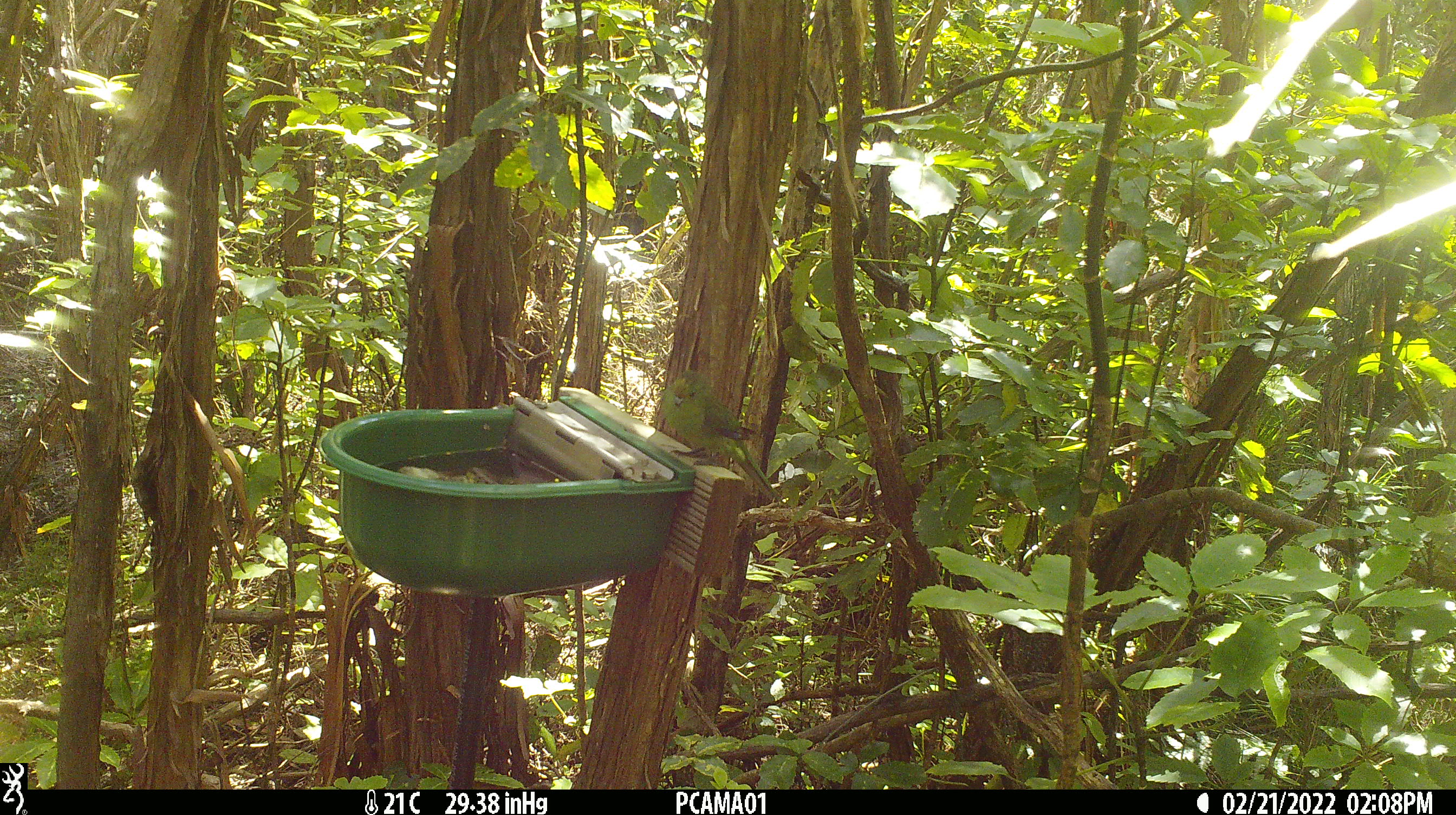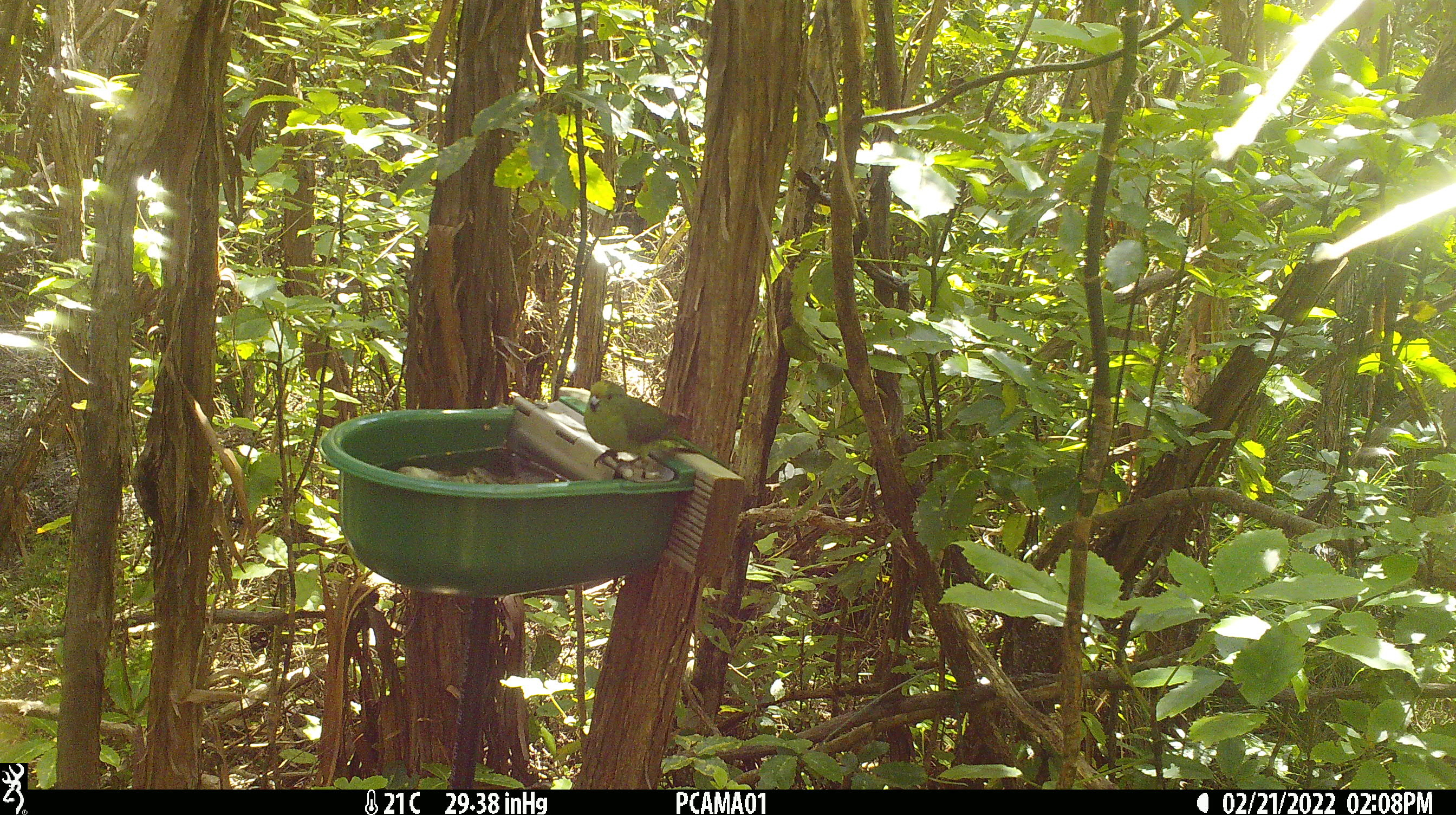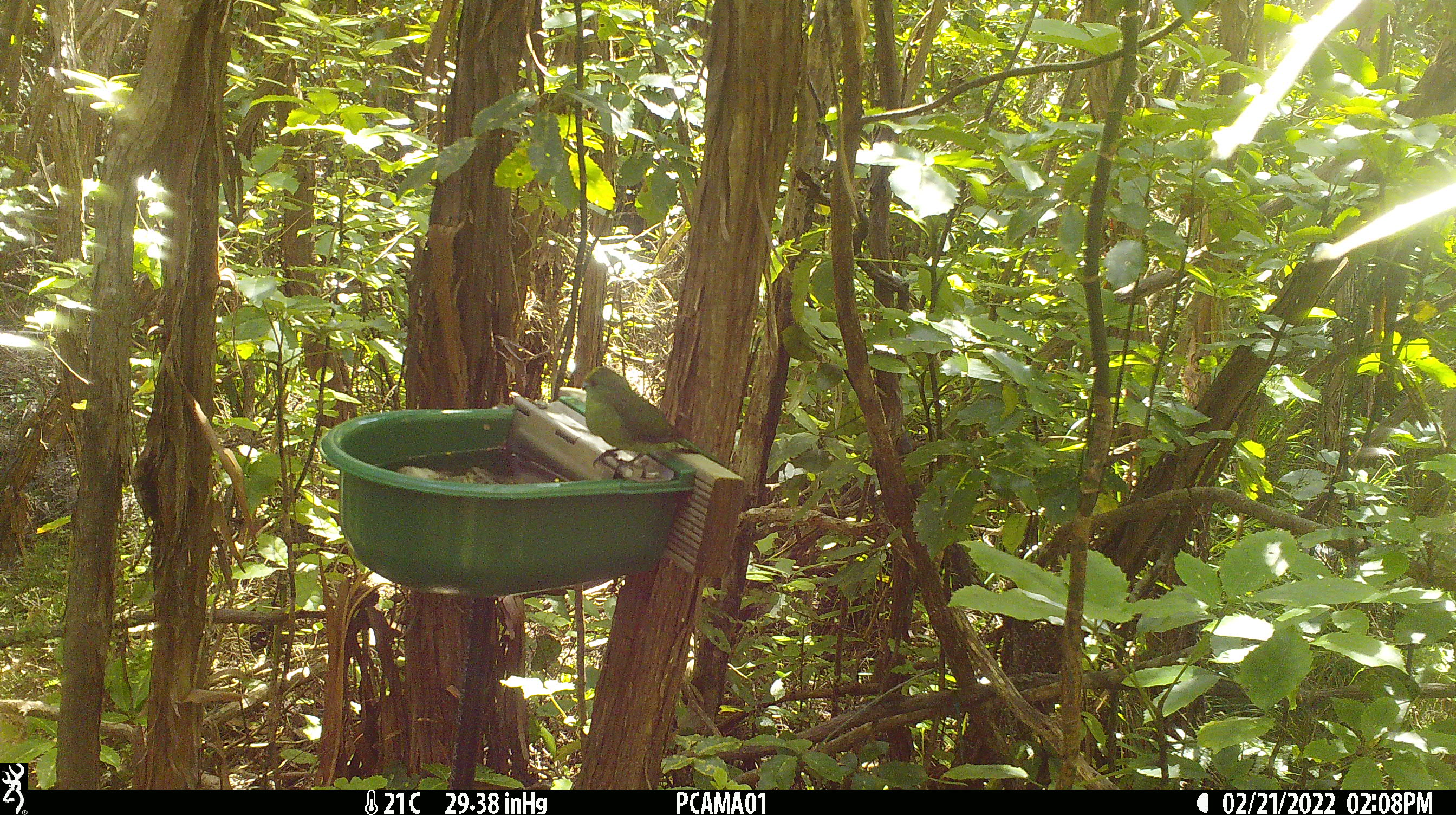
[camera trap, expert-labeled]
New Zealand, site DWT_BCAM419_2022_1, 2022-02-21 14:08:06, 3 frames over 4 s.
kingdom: Animalia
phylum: Chordata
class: Aves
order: Psittaciformes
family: Psittaculidae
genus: Cyanoramphus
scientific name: Cyanoramphus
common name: parakeet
Parakeet (Cyanoramphus).